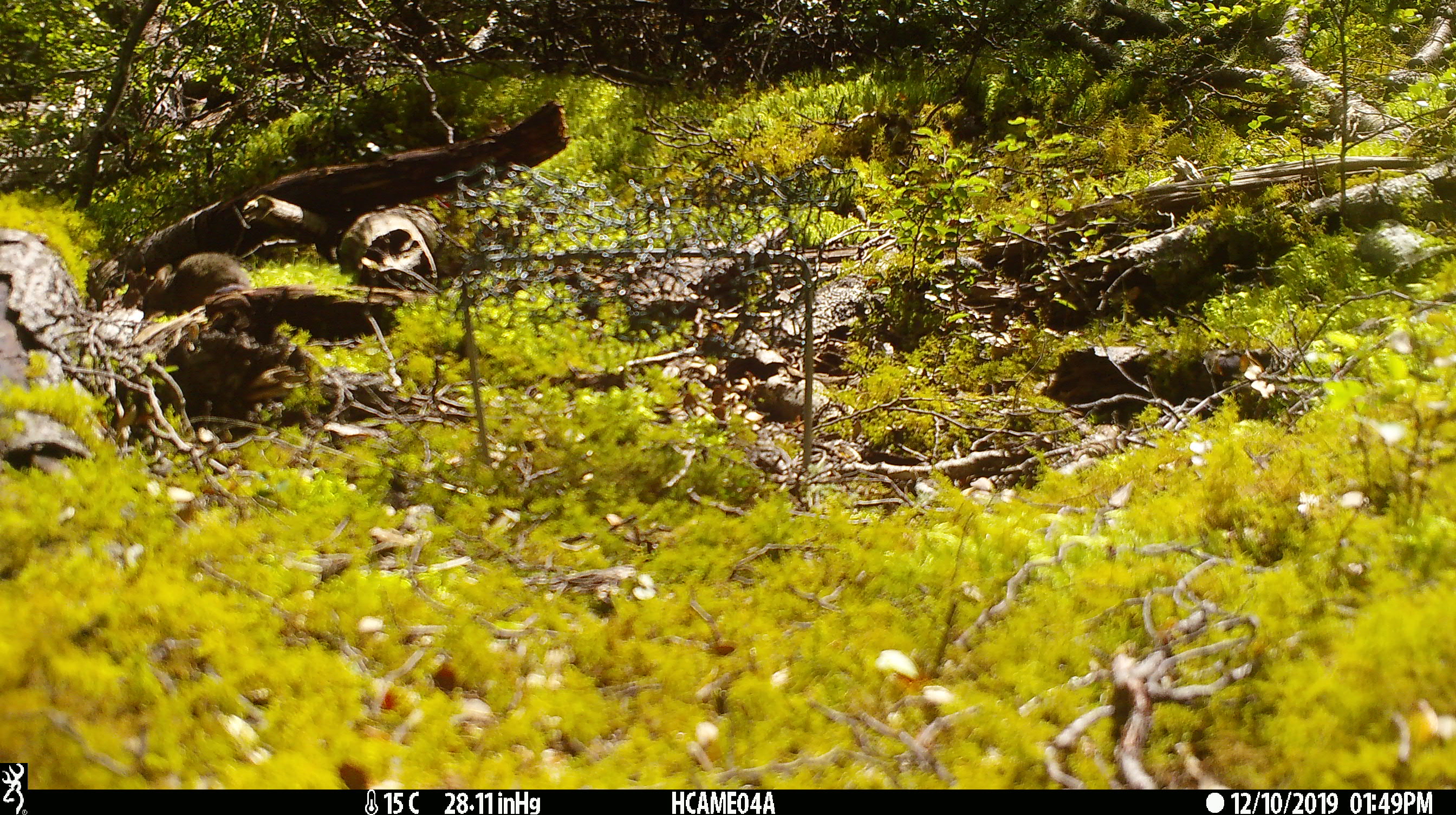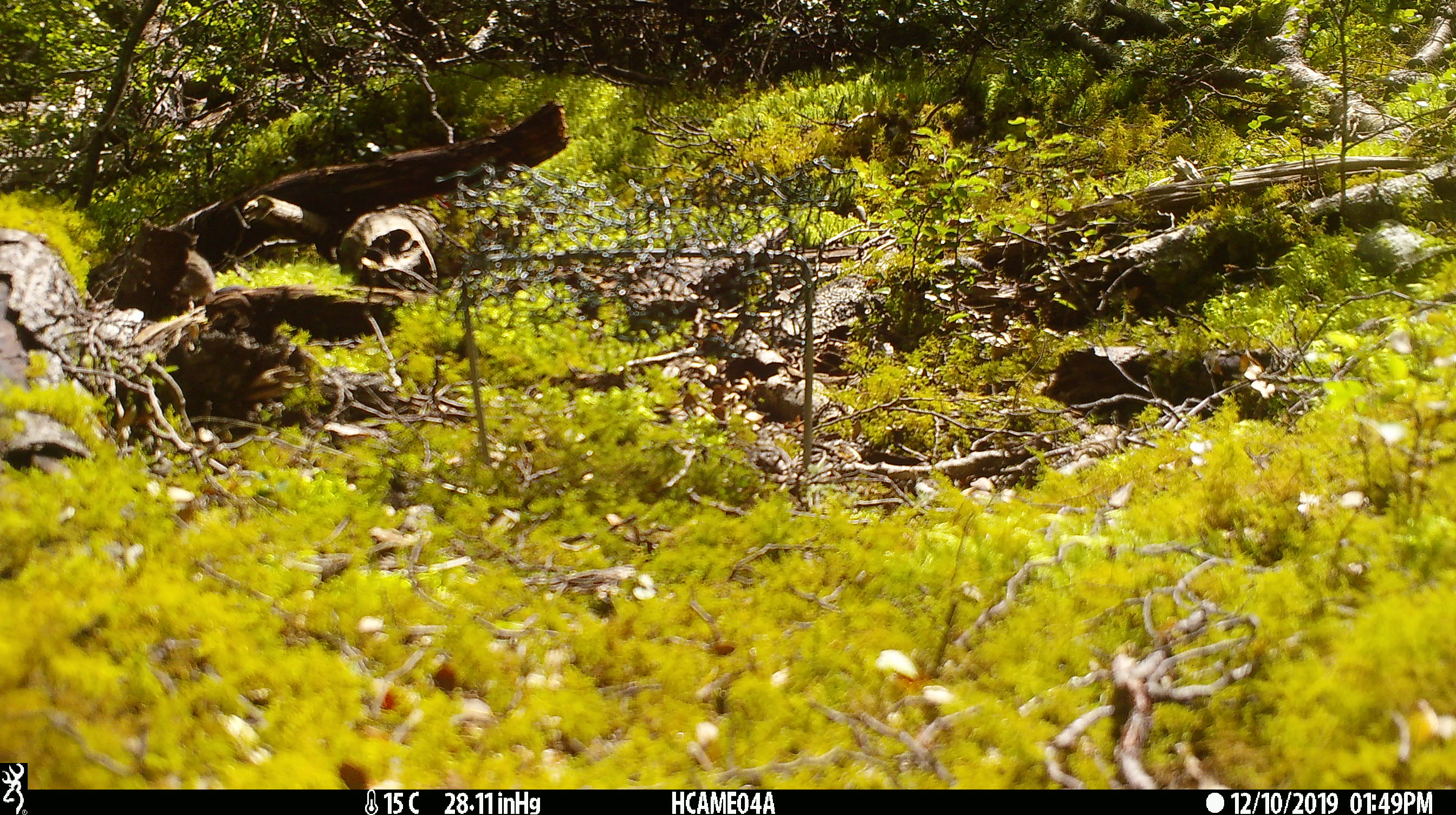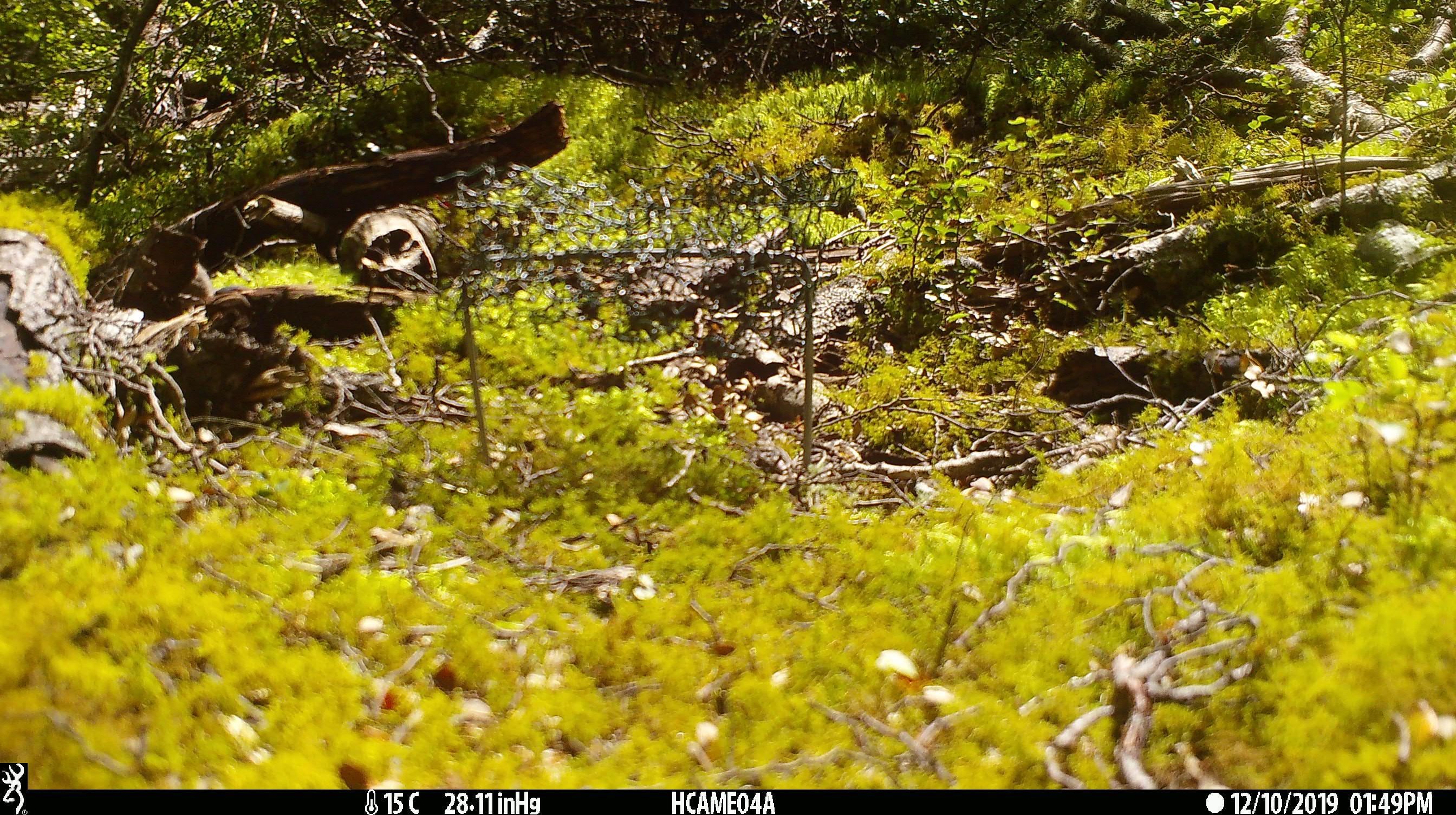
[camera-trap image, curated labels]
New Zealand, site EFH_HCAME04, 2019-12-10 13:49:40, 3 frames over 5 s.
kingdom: Animalia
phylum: Chordata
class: Mammalia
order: Rodentia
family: Muridae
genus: Mus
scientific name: Mus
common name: mouse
Mouse (Mus).